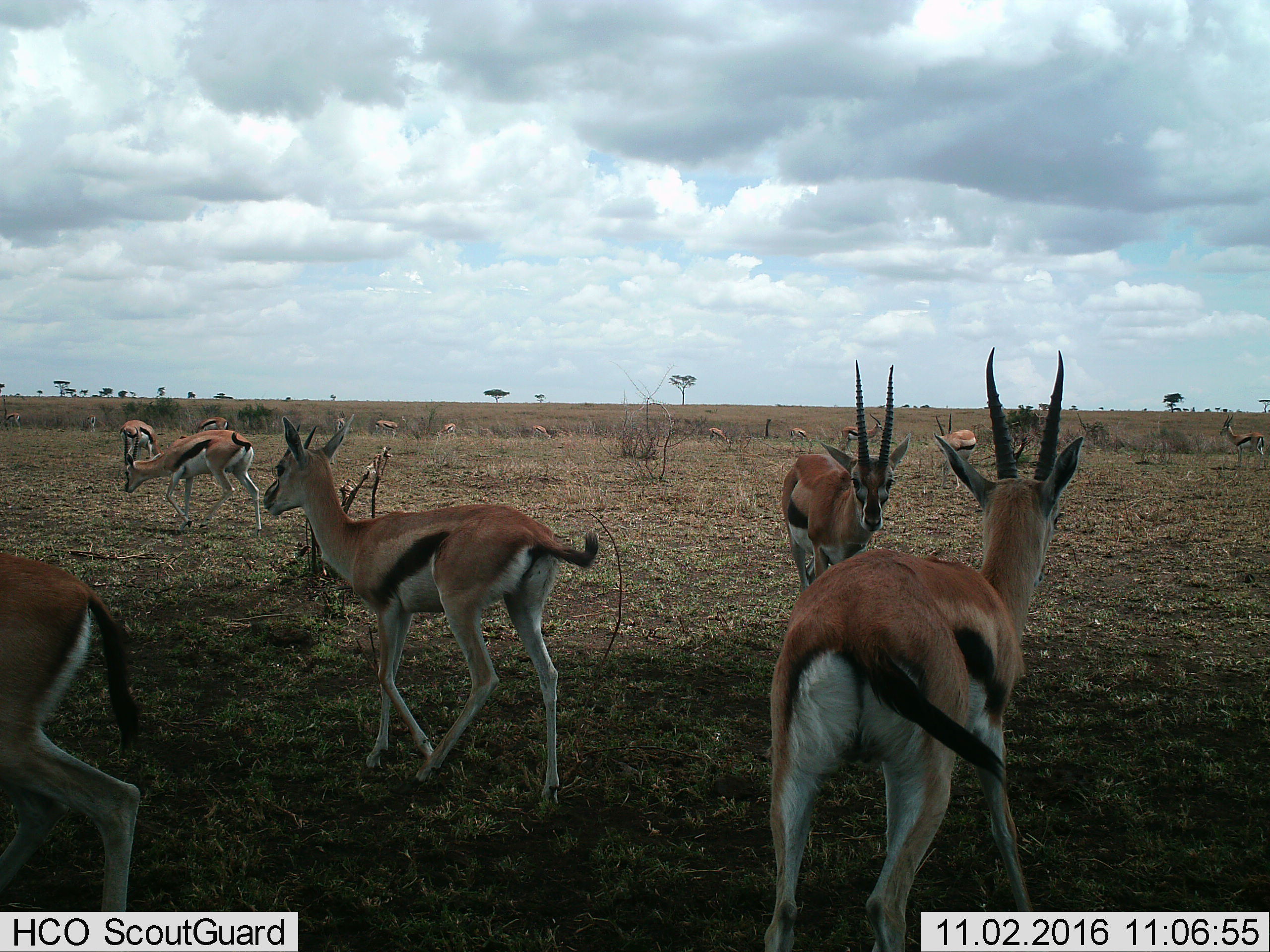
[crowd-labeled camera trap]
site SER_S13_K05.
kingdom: Animalia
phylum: Chordata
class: Mammalia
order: Artiodactyla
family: Bovidae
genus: Eudorcas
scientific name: Eudorcas thomsonii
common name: thomson's gazelle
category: gazellethomsons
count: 11-50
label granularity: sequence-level